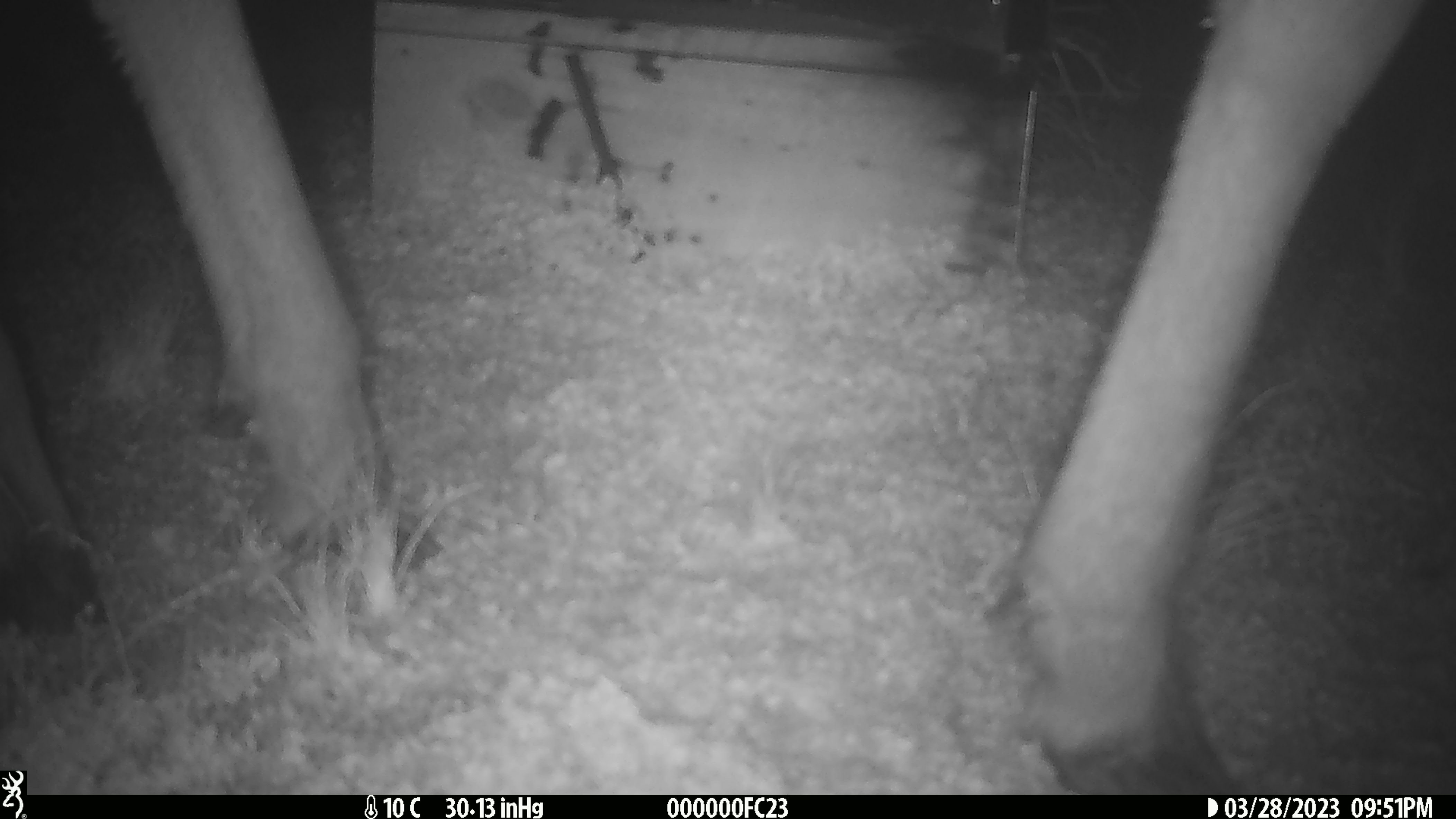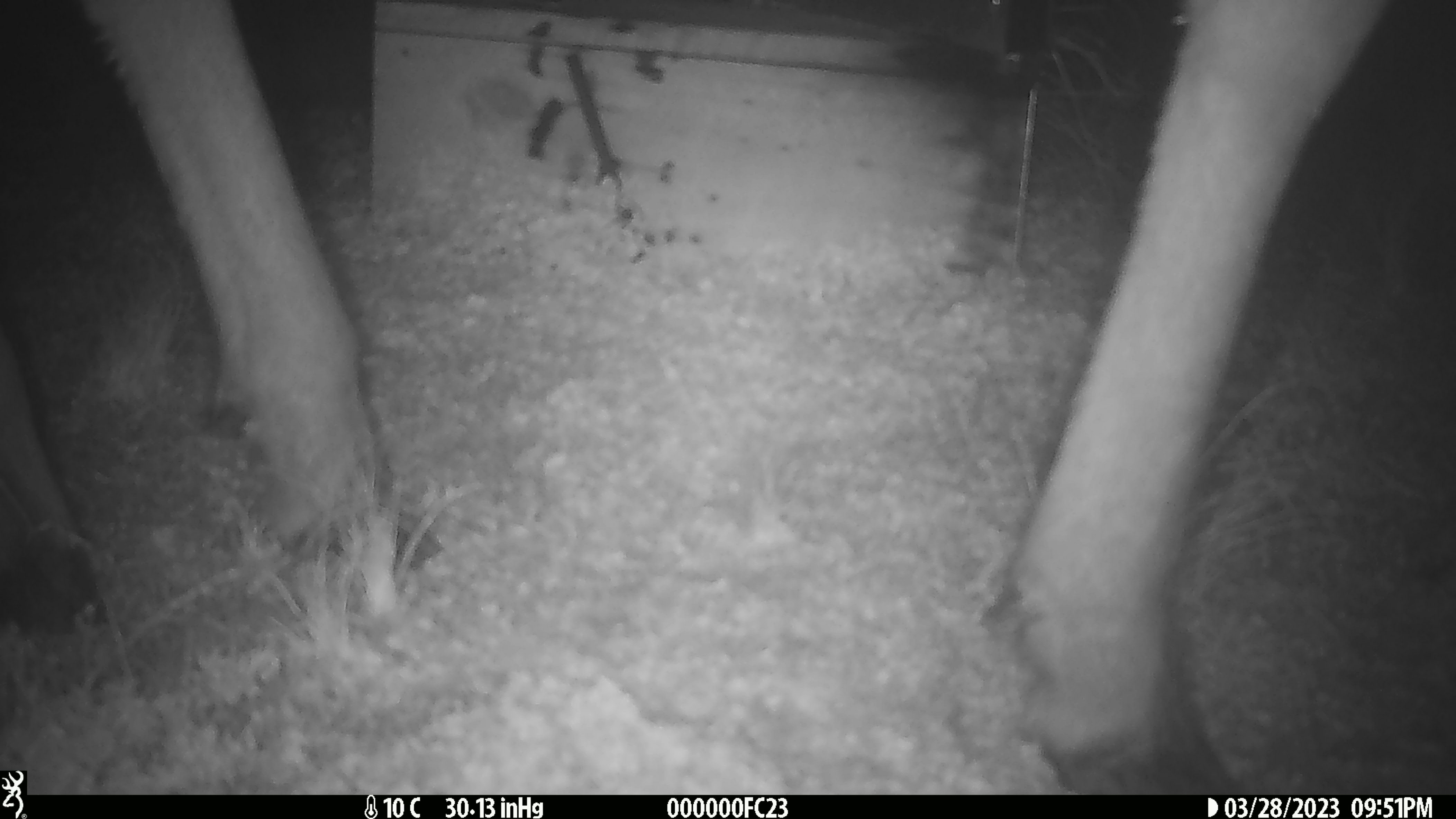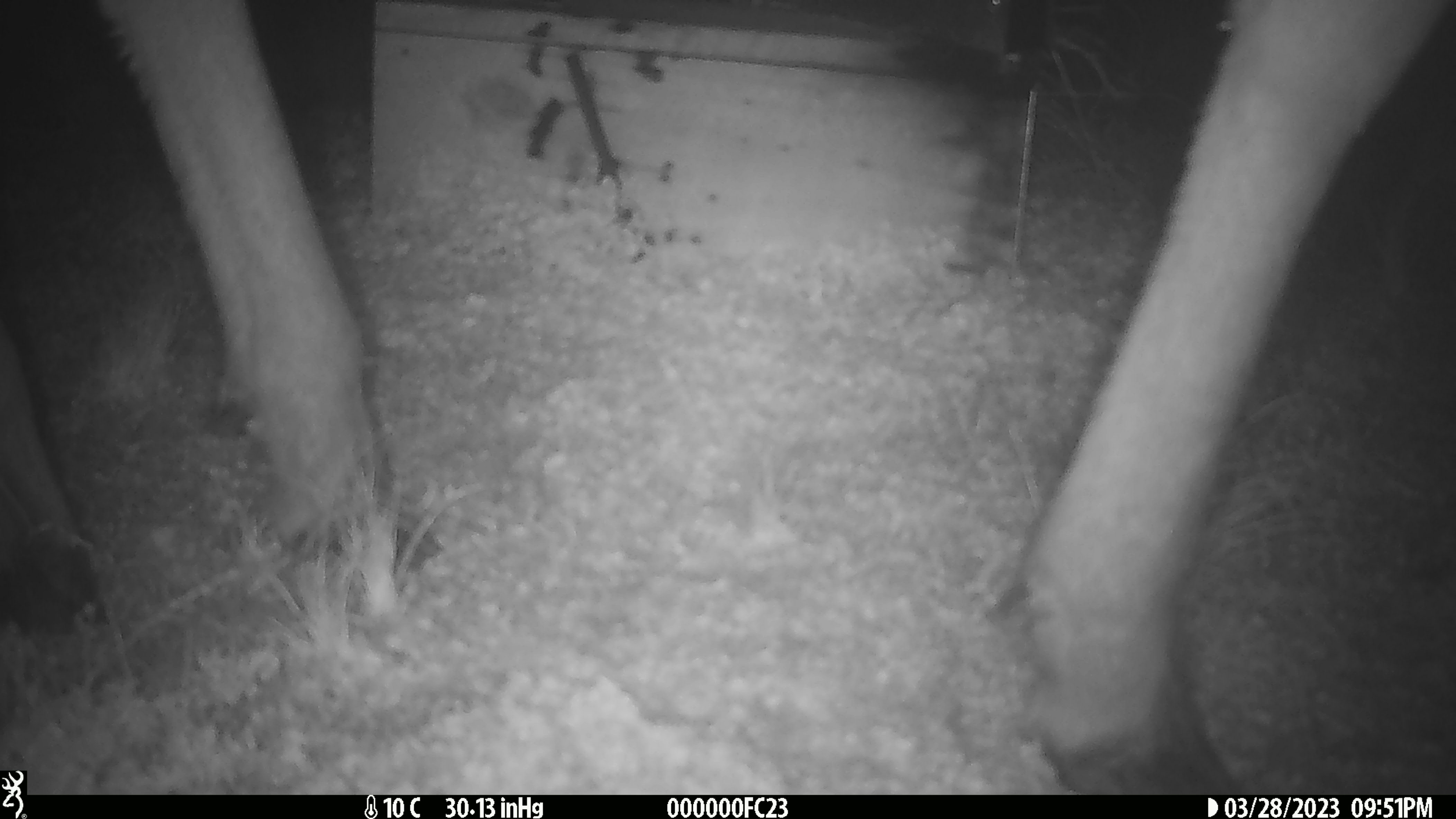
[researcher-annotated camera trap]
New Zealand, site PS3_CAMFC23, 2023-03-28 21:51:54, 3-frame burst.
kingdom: Animalia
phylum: Chordata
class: Mammalia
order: Artiodactyla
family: Cervidae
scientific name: Cervidae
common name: deer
Deer (Cervidae).